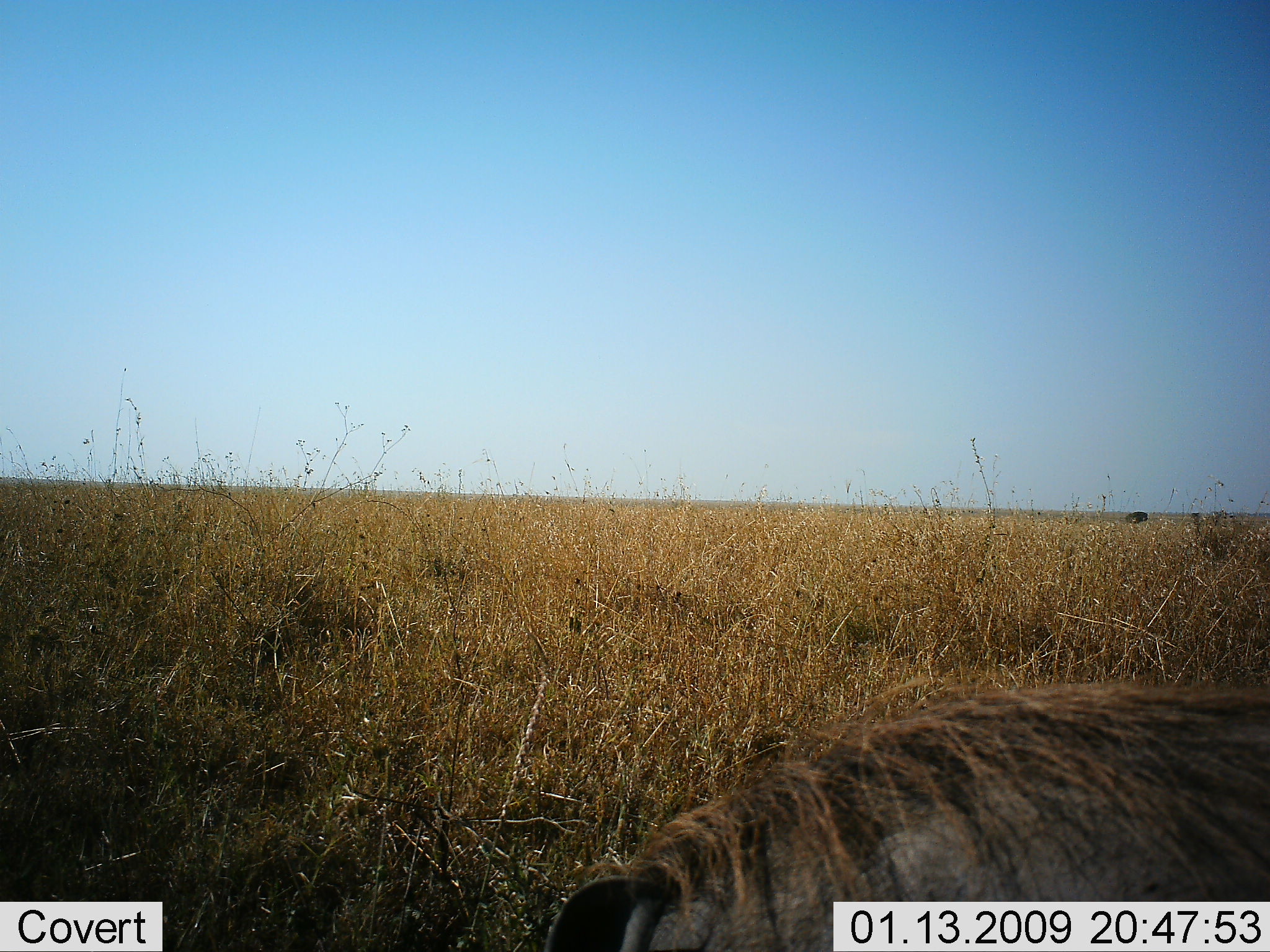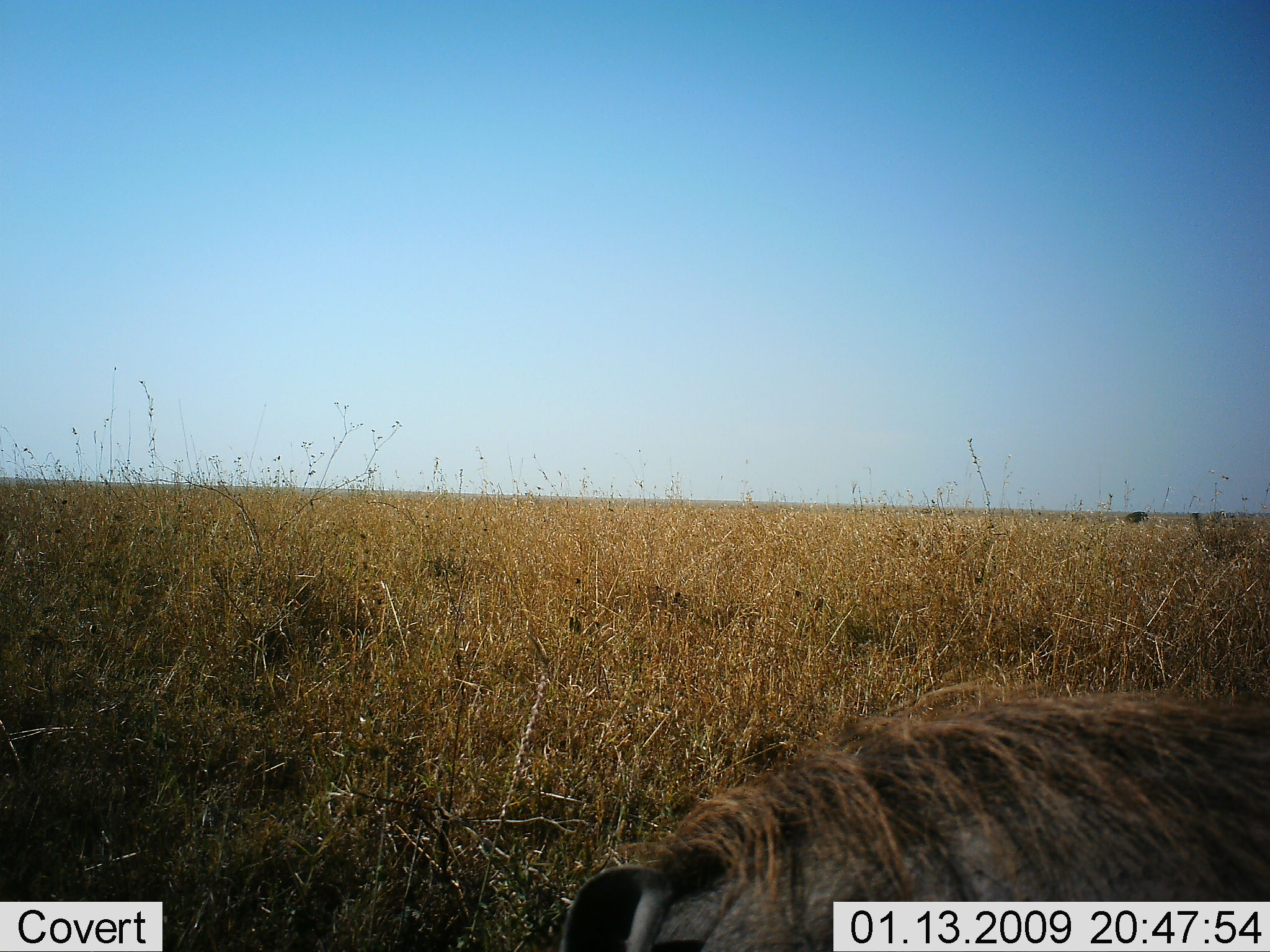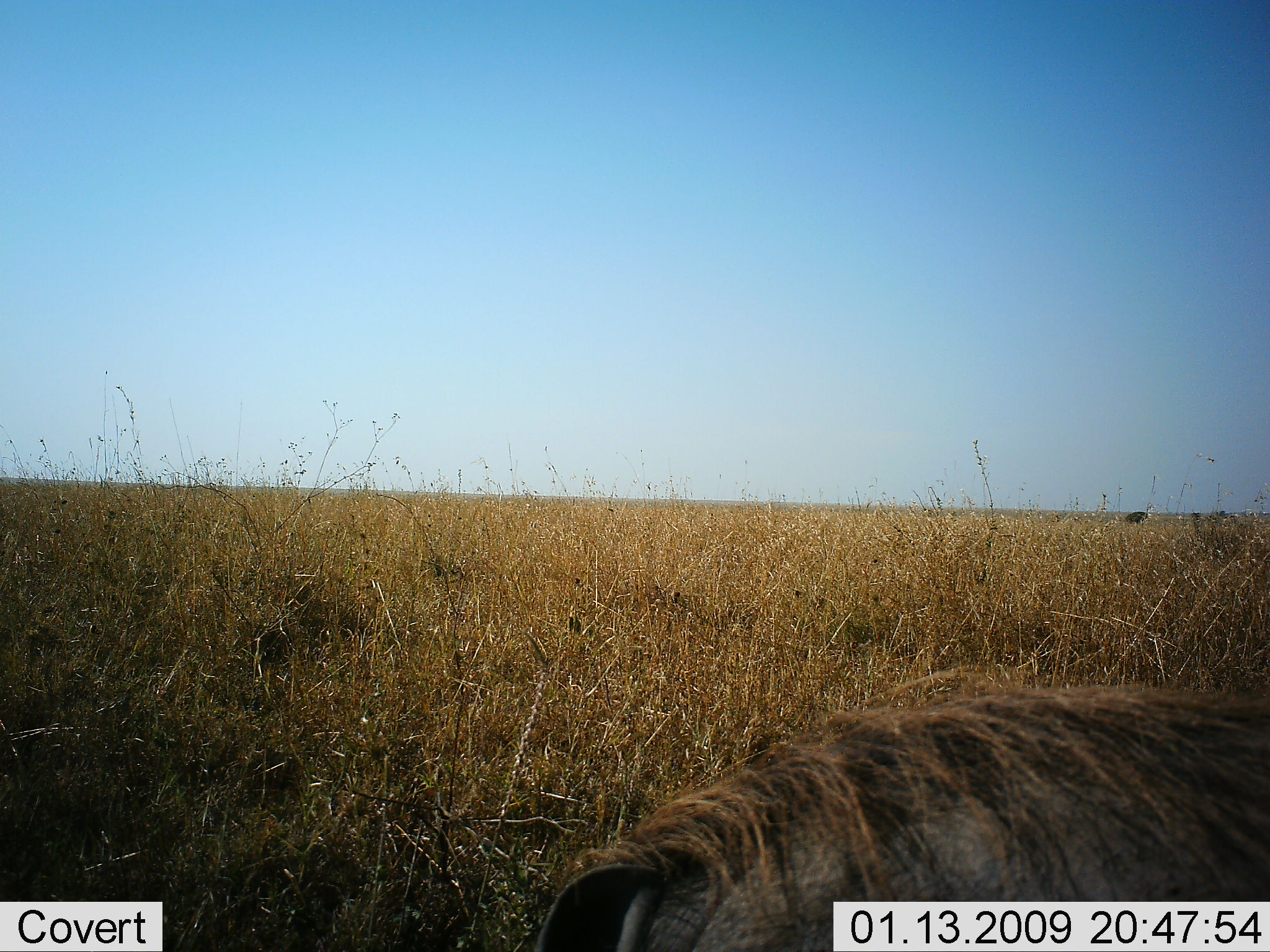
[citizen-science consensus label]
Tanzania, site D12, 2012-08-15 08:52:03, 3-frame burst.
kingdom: Animalia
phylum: Chordata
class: Mammalia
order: Artiodactyla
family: Suidae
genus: Phacochoerus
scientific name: Phacochoerus africanus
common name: warthog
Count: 1.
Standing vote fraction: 43%.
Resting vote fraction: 14%.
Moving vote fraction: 0%.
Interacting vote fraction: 0%.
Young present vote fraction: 0%.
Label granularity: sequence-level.